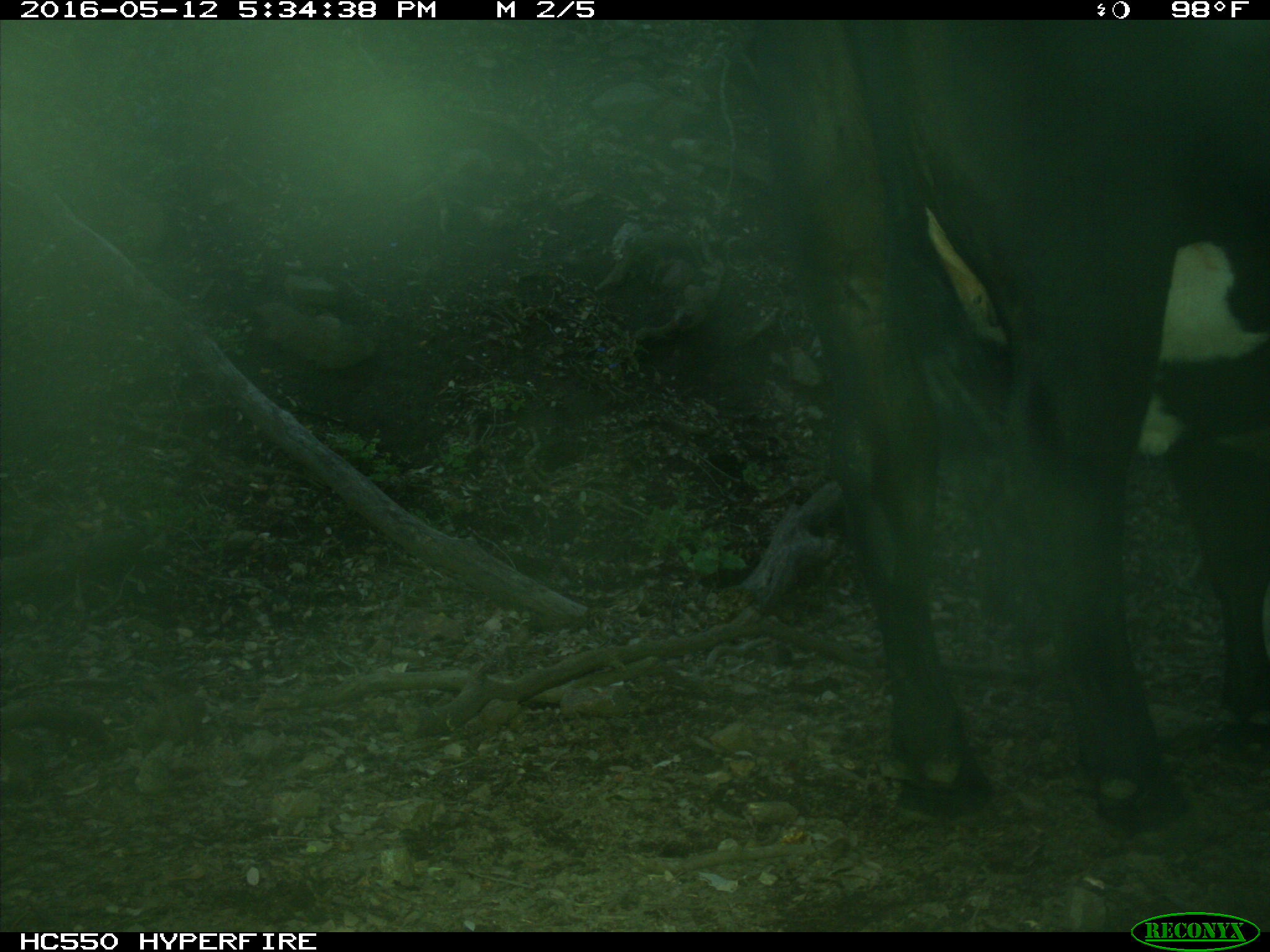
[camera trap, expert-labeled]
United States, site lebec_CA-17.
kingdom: Animalia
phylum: Chordata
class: Mammalia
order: Artiodactyla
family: Bovidae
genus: Bos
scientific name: Bos taurus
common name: domestic cow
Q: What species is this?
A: Bos taurus (domestic cow).